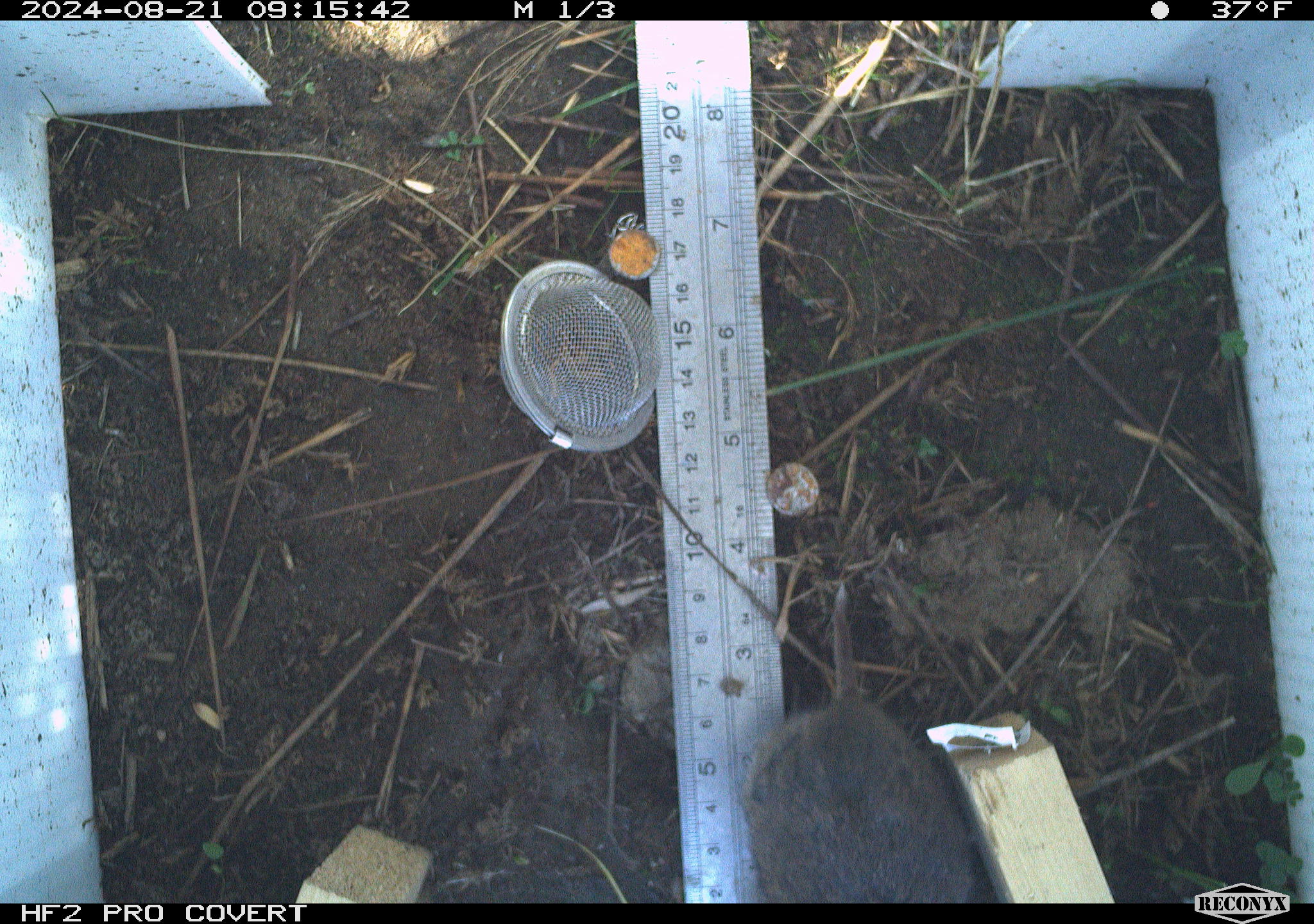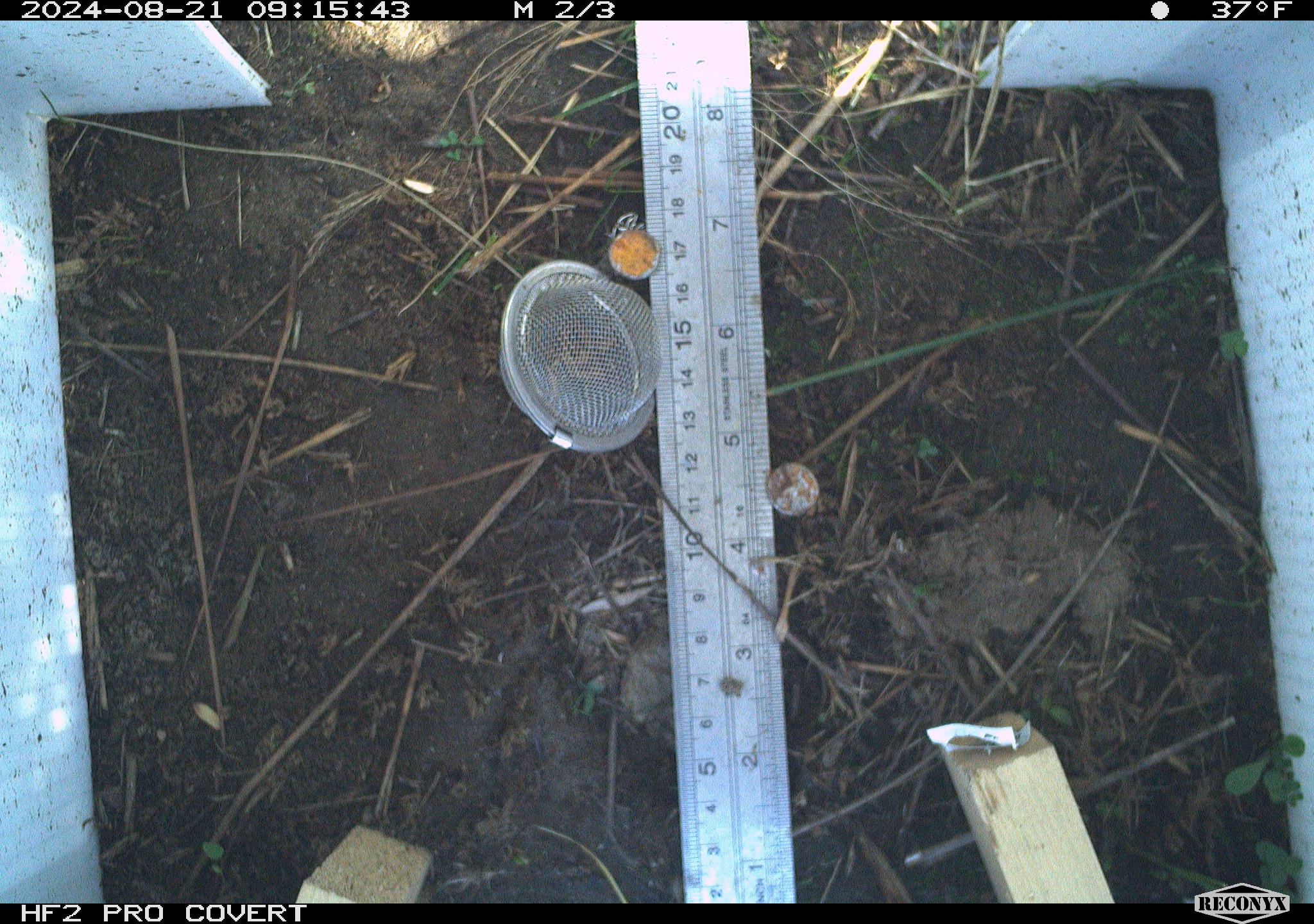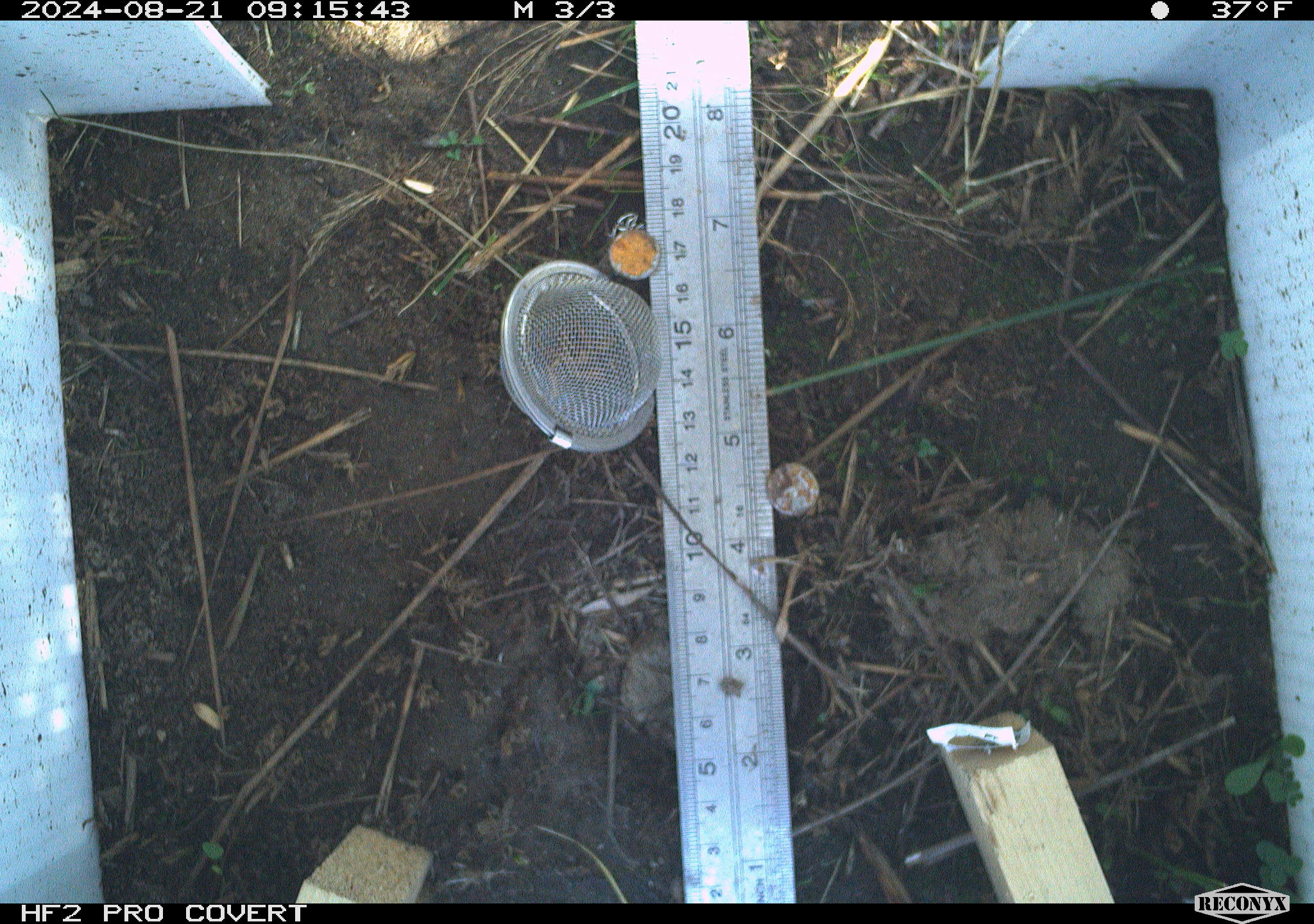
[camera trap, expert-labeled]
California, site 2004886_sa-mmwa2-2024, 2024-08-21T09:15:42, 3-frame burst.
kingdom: Animalia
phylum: Chordata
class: Mammalia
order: Rodentia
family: Cricetidae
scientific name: Arvicolinae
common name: voles, lemmings, and muskrats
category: arvicolinae subfamily